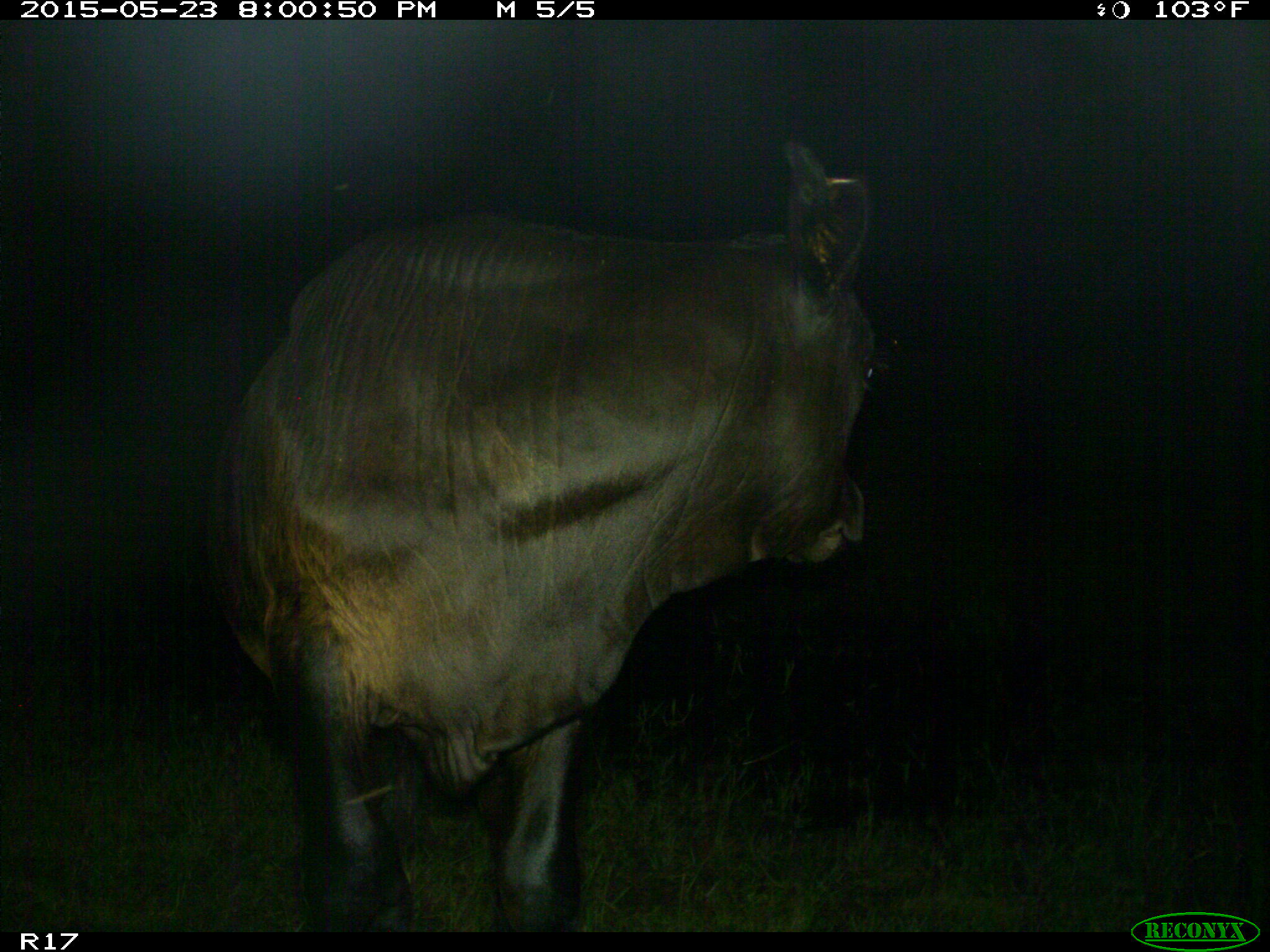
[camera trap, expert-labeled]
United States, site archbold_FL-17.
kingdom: Animalia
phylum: Chordata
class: Mammalia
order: Artiodactyla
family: Bovidae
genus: Bos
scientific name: Bos taurus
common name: domestic cow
Bos taurus (domestic cow).